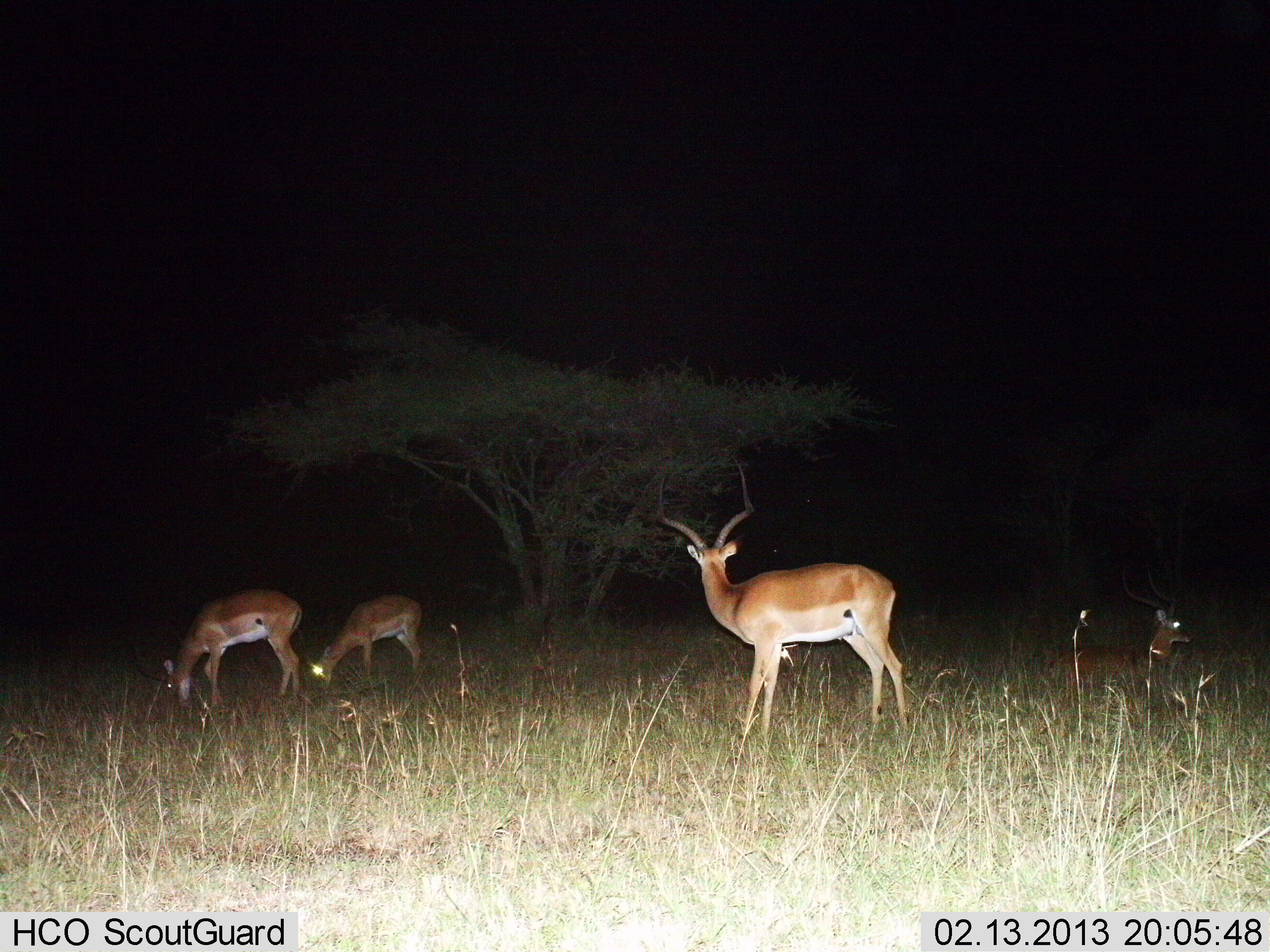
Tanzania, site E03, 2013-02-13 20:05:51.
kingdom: Animalia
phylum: Chordata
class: Mammalia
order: Artiodactyla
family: Bovidae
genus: Aepyceros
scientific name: Aepyceros melampus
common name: impala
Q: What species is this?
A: Impala (Aepyceros melampus).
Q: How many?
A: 4.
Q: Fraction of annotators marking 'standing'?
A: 77%.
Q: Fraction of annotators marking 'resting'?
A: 55%.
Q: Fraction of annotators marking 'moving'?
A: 9%.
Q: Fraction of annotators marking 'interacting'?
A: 0%.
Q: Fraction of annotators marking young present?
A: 5%.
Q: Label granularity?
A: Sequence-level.